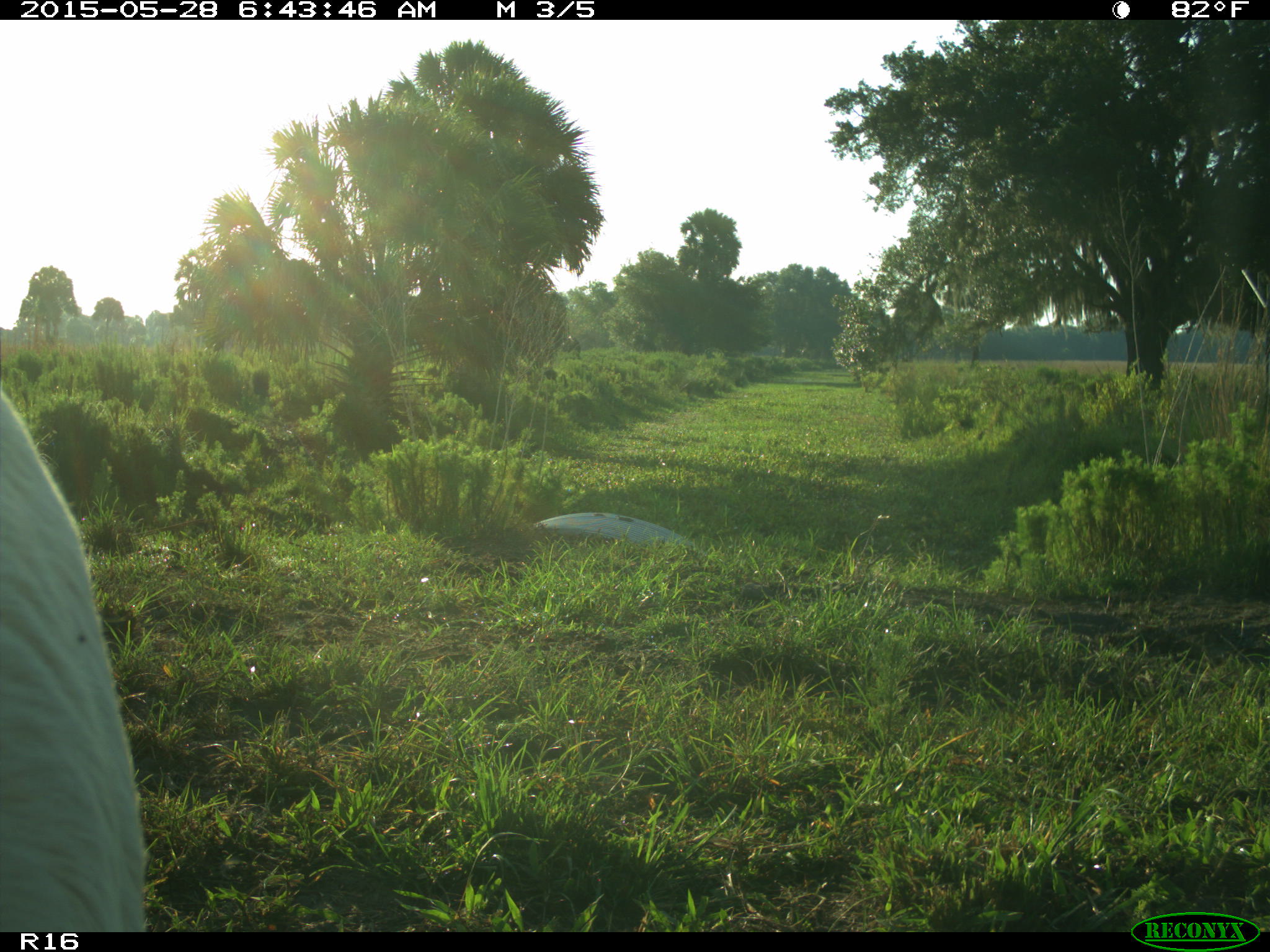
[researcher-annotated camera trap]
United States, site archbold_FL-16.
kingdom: Animalia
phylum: Chordata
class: Mammalia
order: Artiodactyla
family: Bovidae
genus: Bos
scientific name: Bos taurus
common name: domestic cow